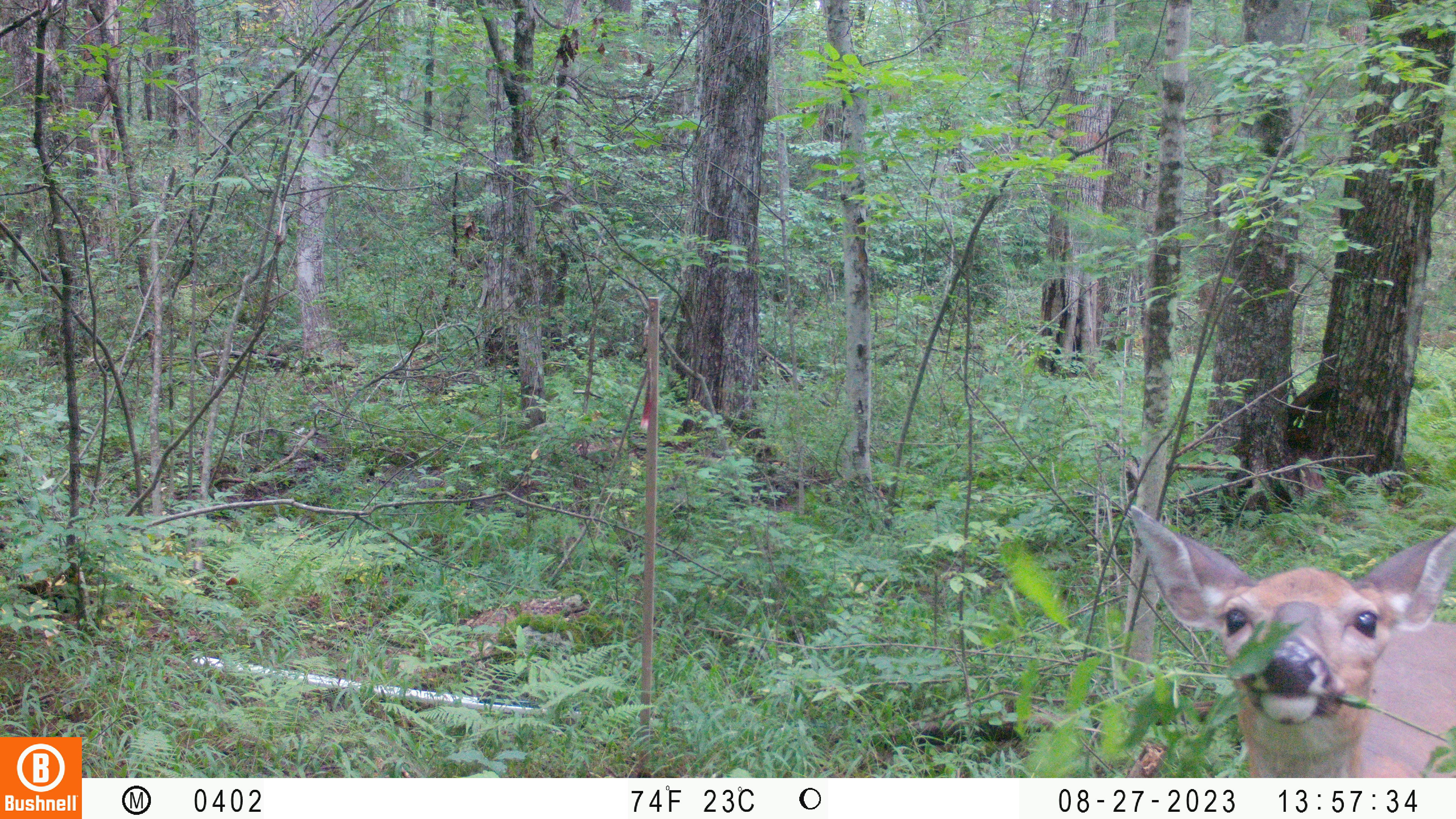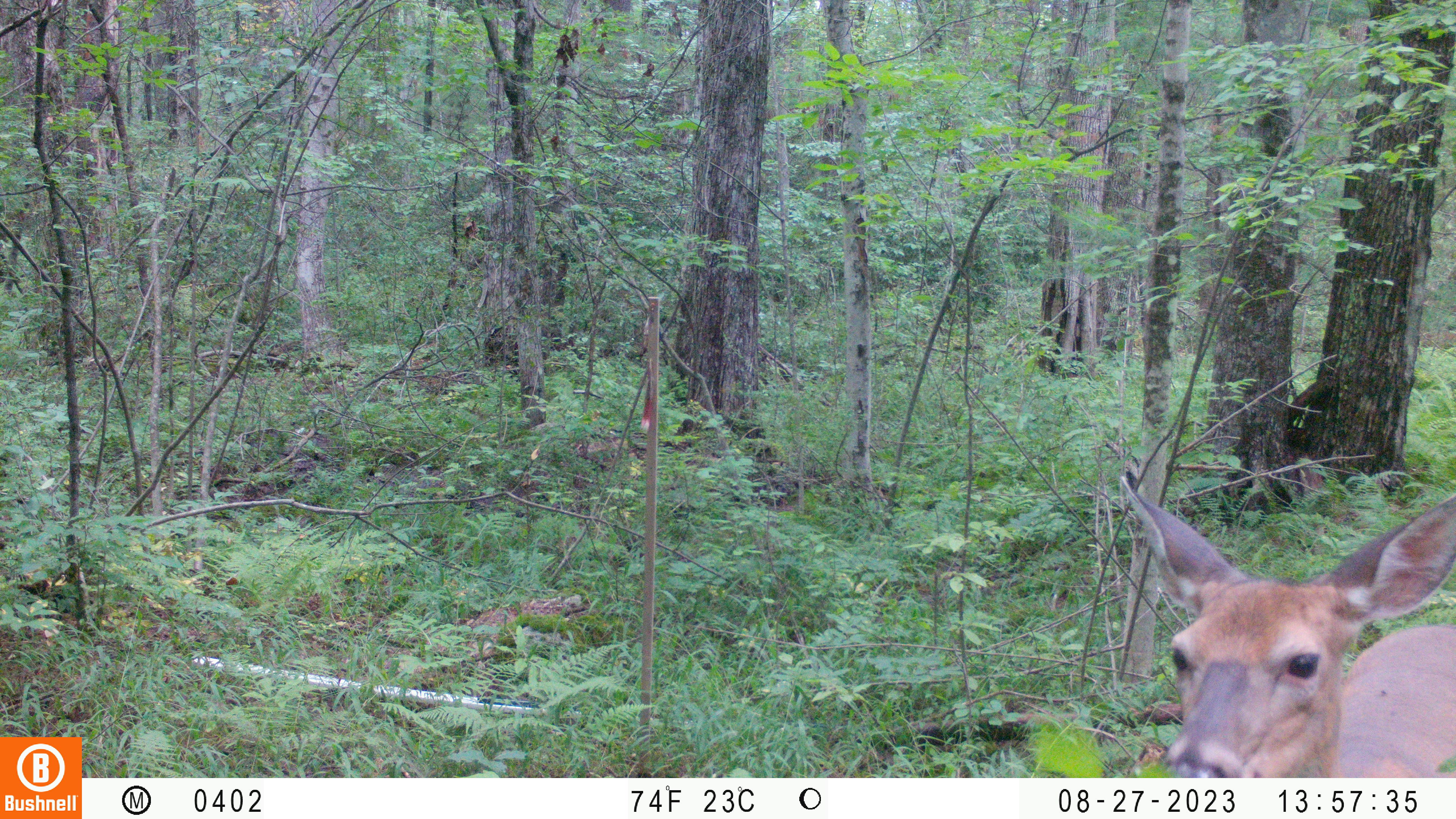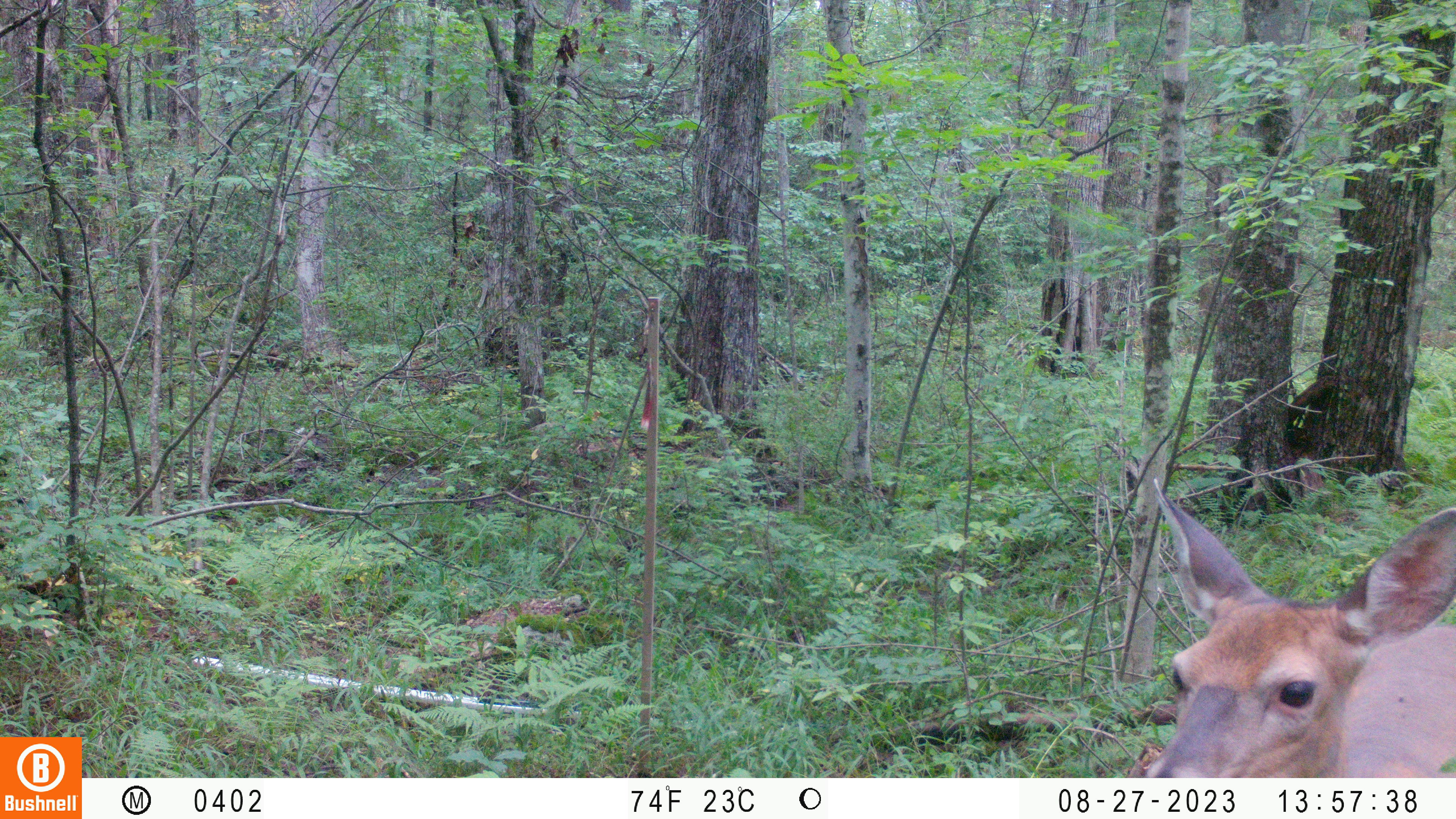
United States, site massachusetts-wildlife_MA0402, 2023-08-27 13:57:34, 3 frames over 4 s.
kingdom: Animalia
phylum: Chordata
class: Mammalia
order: Artiodactyla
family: Cervidae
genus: Odocoileus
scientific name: Odocoileus virginianus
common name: white-tailed deer